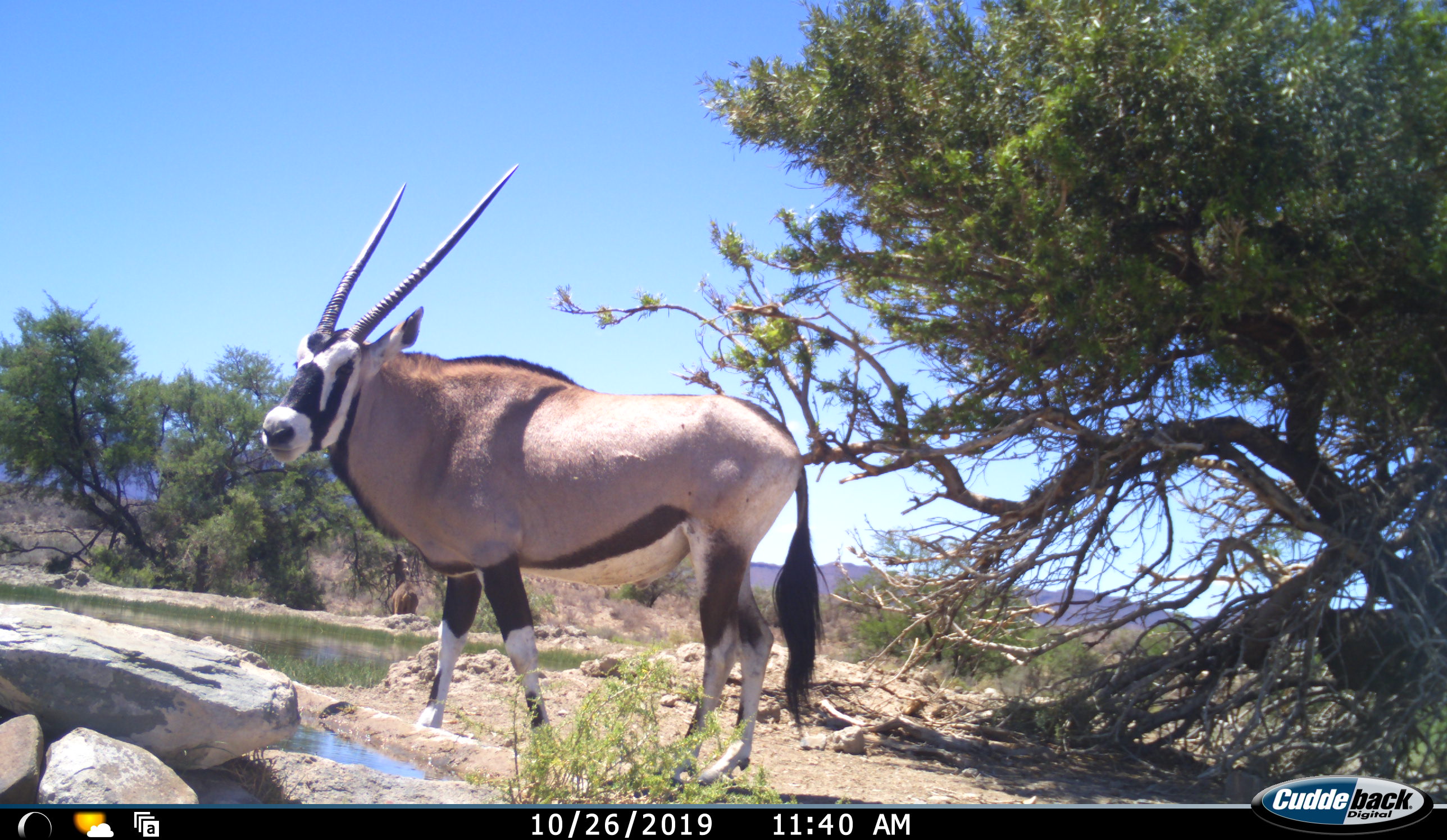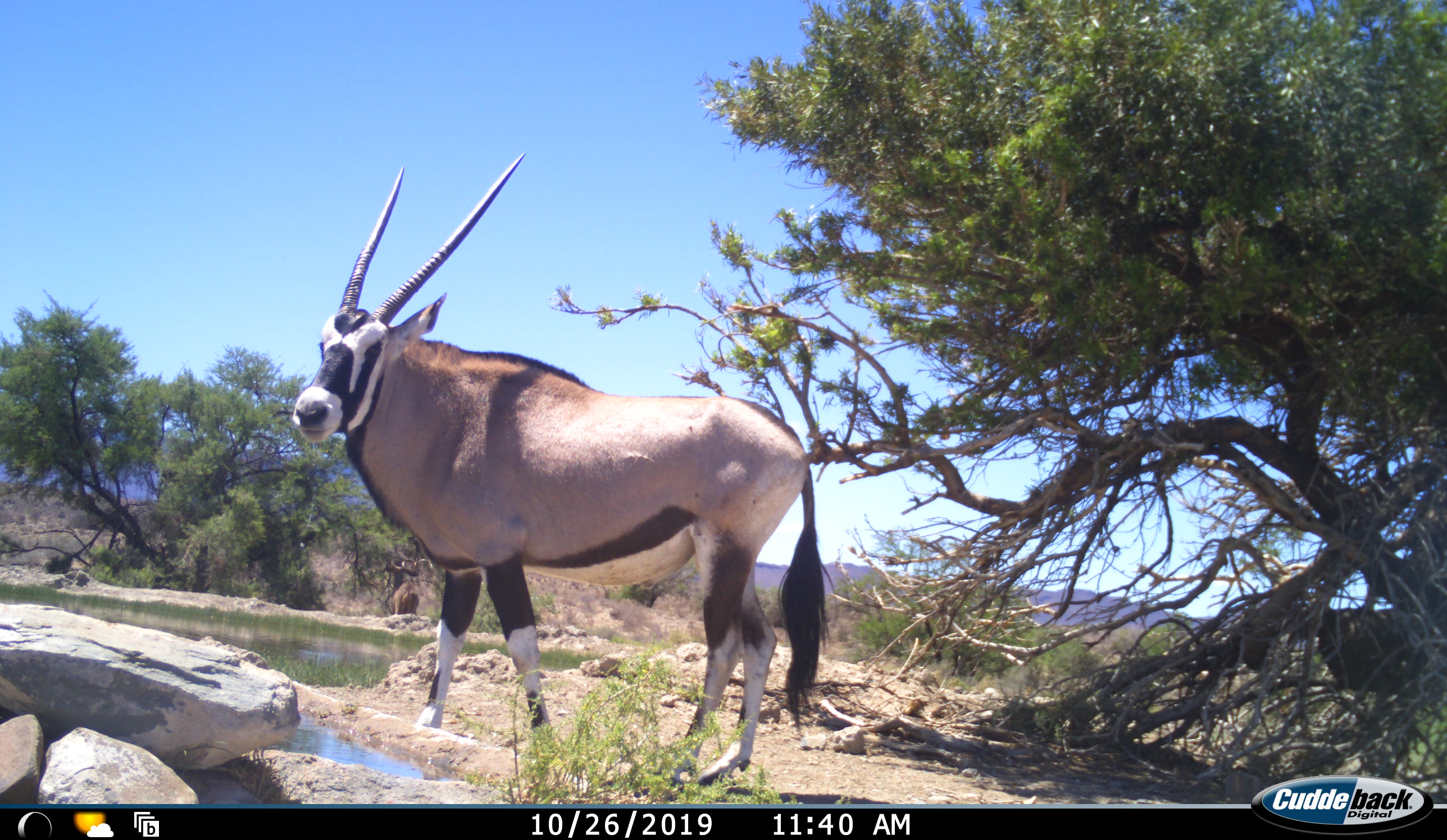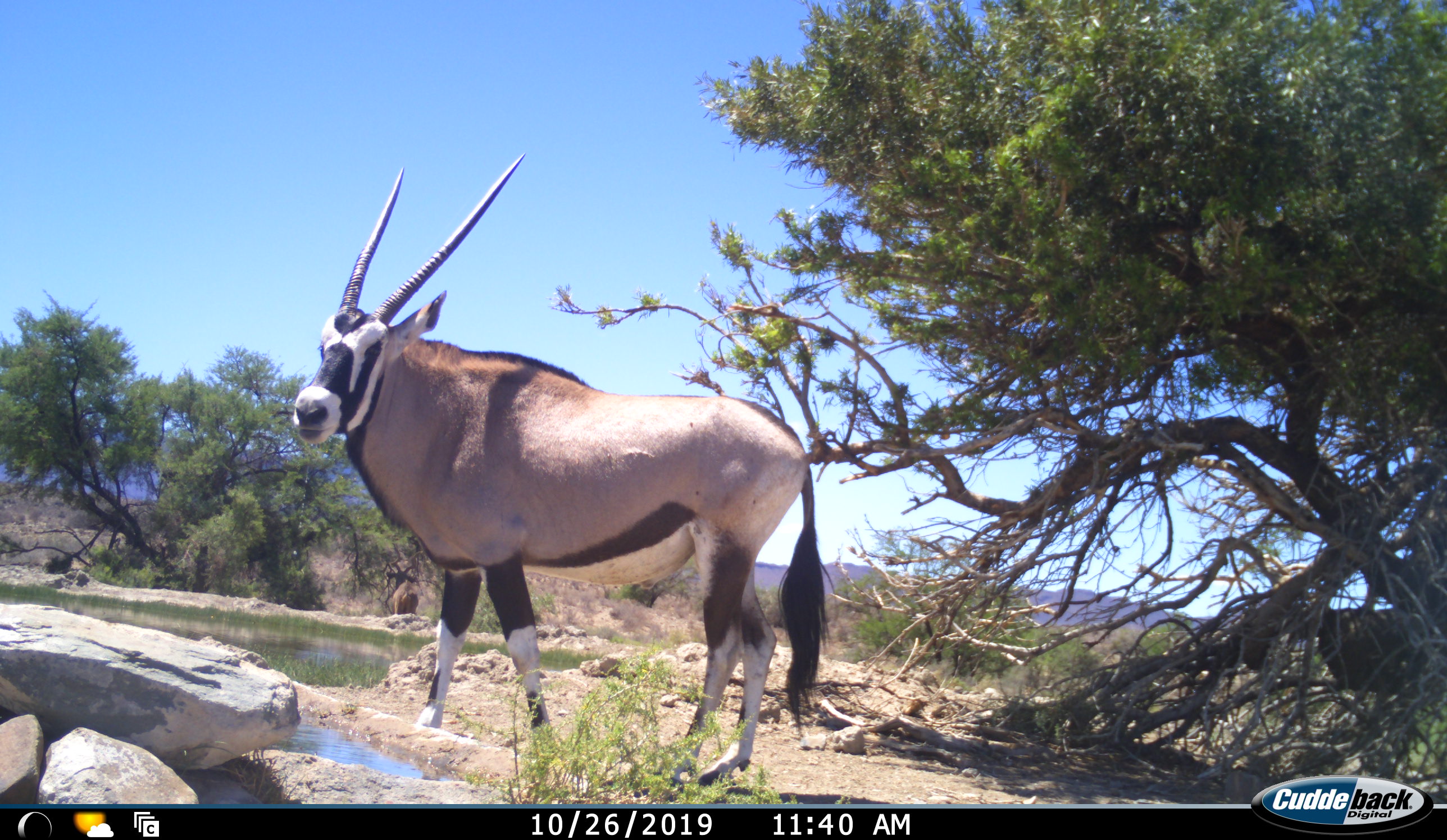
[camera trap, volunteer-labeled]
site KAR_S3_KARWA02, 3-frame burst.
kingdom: Animalia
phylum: Chordata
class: Mammalia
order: Artiodactyla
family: Bovidae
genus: Oryx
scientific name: Oryx gazella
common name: gemsbok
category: oryx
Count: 1.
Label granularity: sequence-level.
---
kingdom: Animalia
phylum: Chordata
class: Mammalia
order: Artiodactyla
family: Bovidae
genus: Tragelaphus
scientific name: Tragelaphus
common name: kudu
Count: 1.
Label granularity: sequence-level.